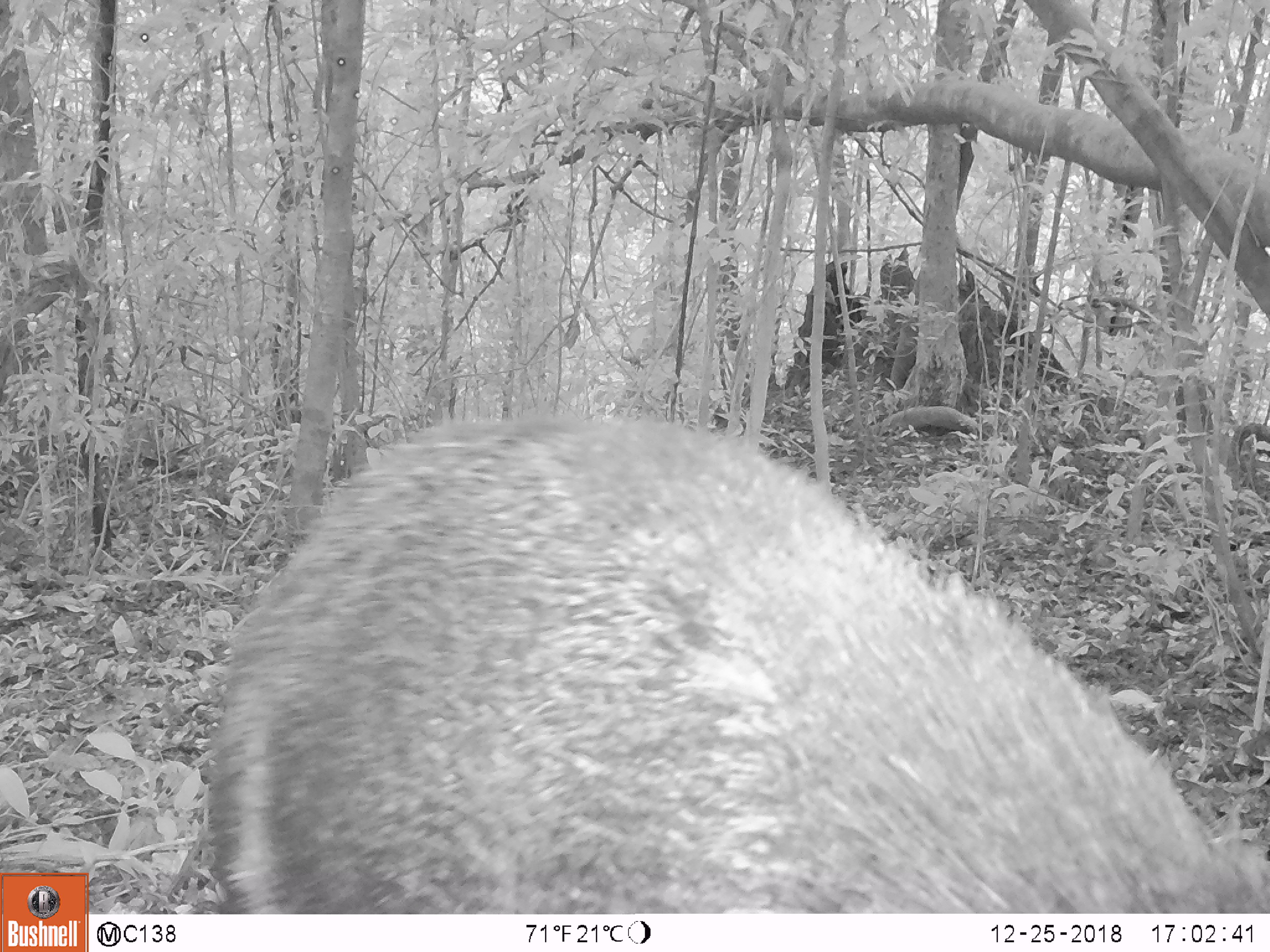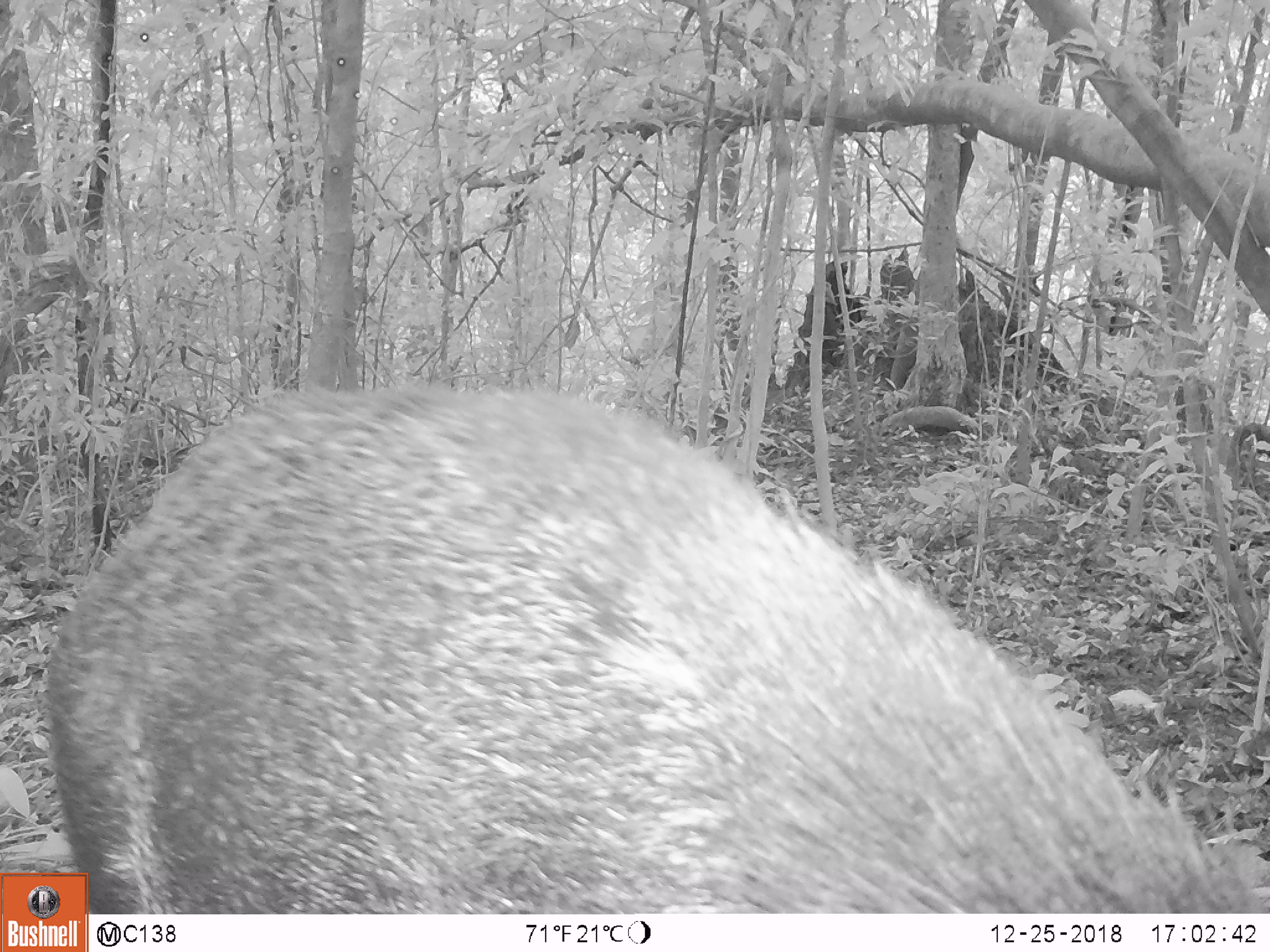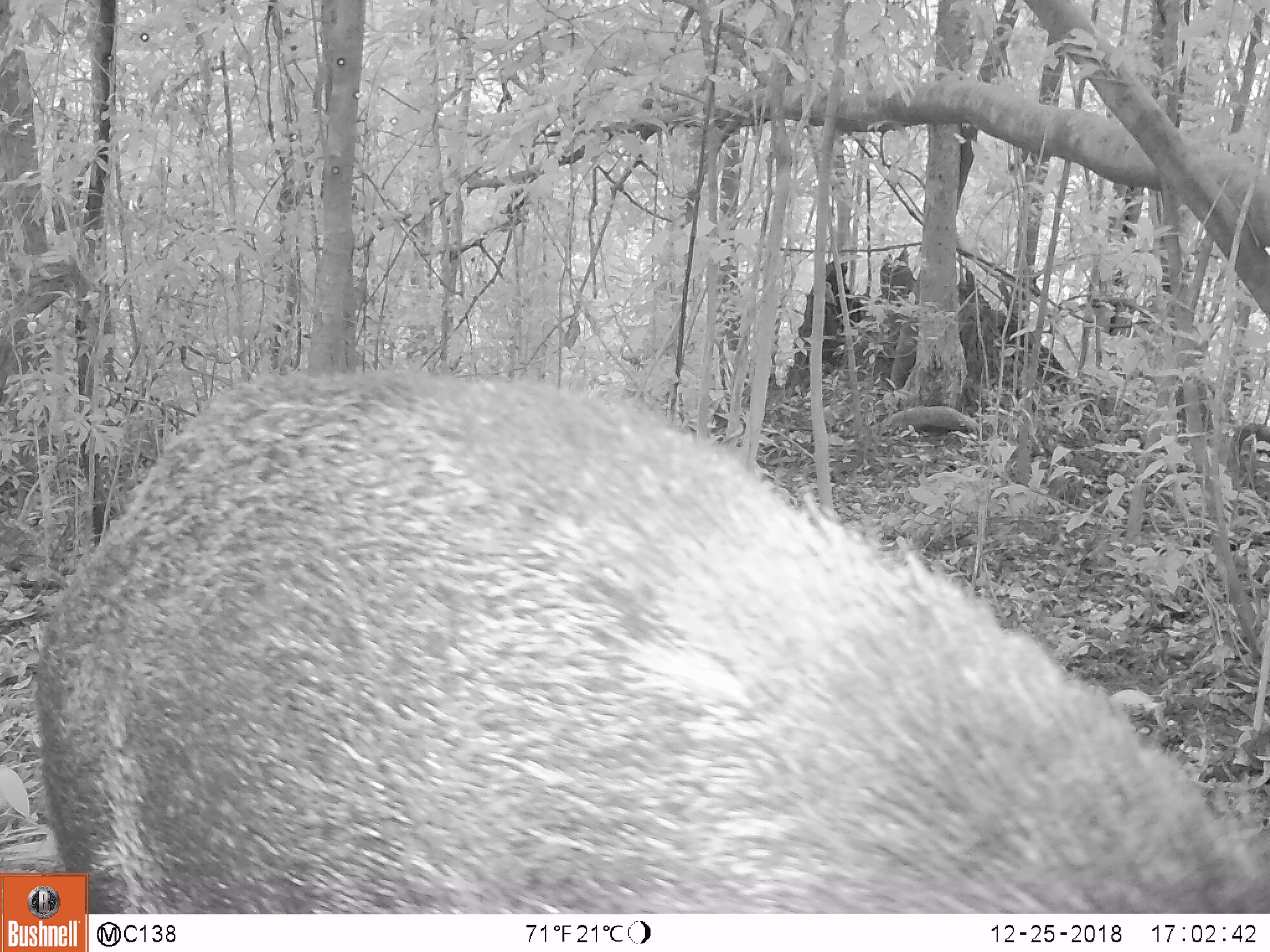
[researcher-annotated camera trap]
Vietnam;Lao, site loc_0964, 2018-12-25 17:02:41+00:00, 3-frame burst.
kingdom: Animalia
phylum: Chordata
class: Mammalia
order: Artiodactyla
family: Suidae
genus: Sus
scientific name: Sus scrofa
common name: eurasian wild pig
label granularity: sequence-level